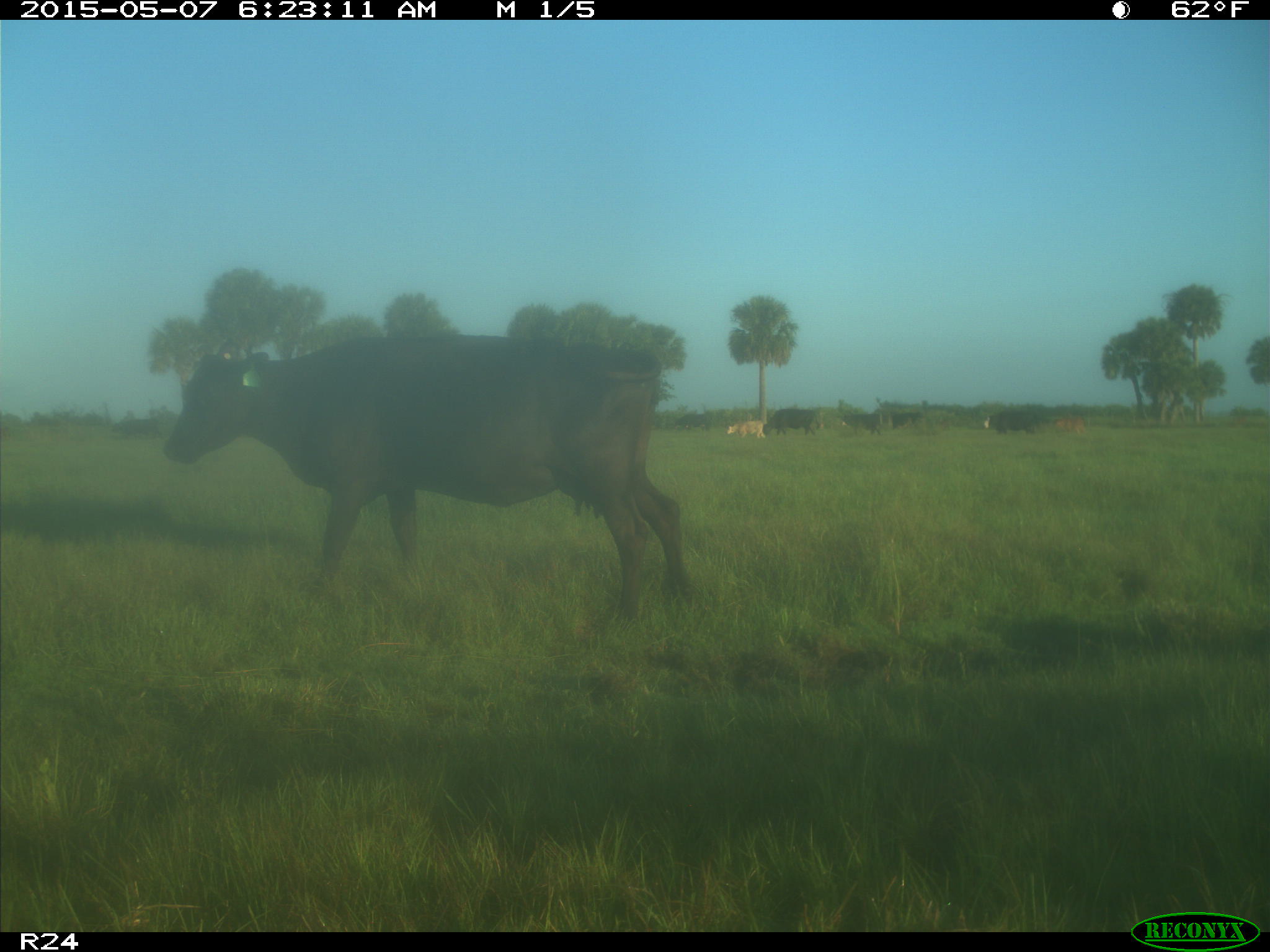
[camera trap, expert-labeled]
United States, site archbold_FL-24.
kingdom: Animalia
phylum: Chordata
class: Mammalia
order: Artiodactyla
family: Bovidae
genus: Bos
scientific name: Bos taurus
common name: domestic cow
Bos taurus (domestic cow).